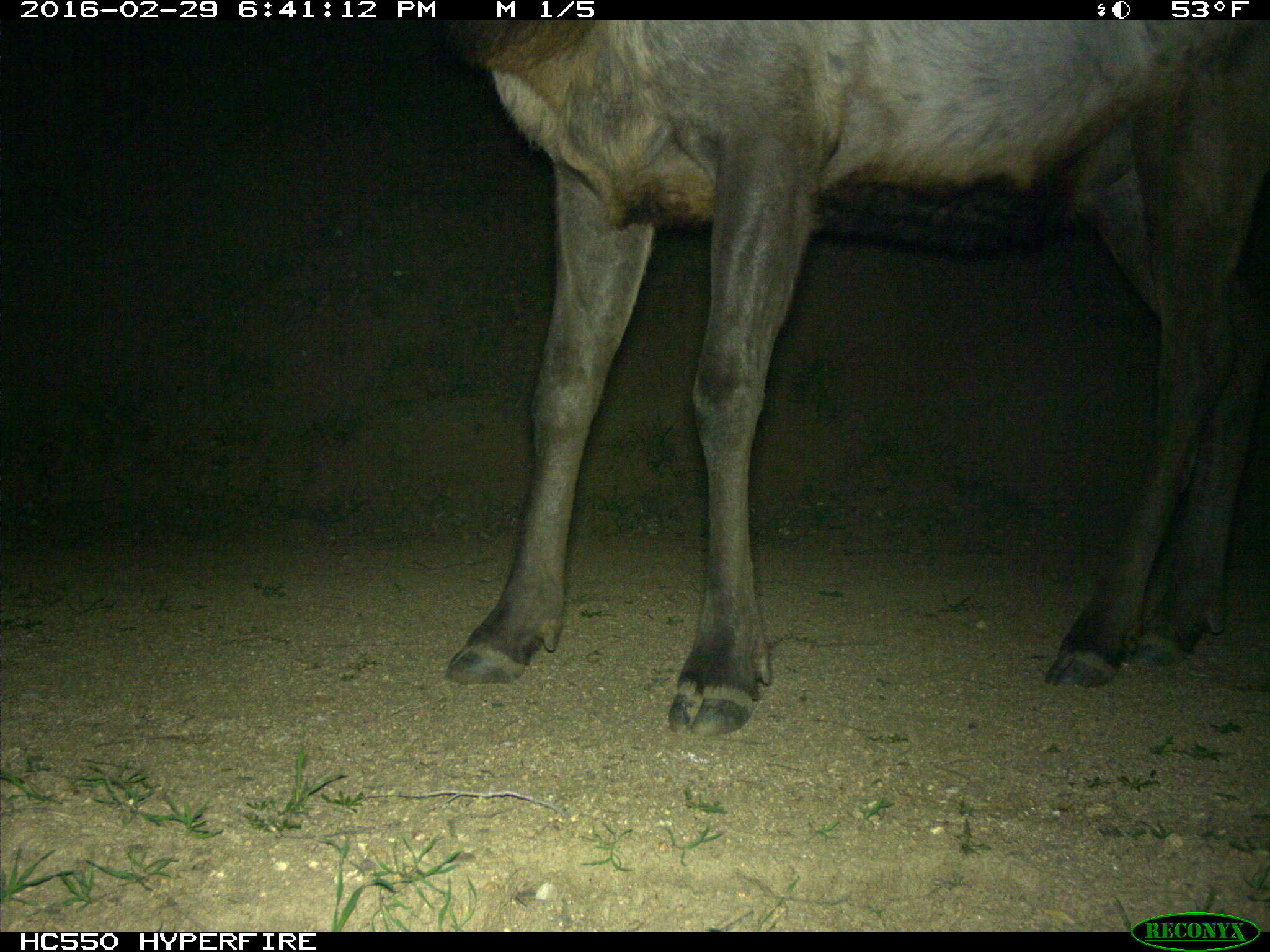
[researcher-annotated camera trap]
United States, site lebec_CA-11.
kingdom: Animalia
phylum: Chordata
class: Mammalia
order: Artiodactyla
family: Cervidae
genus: Cervus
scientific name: Cervus canadensis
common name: elk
Cervus canadensis (elk).